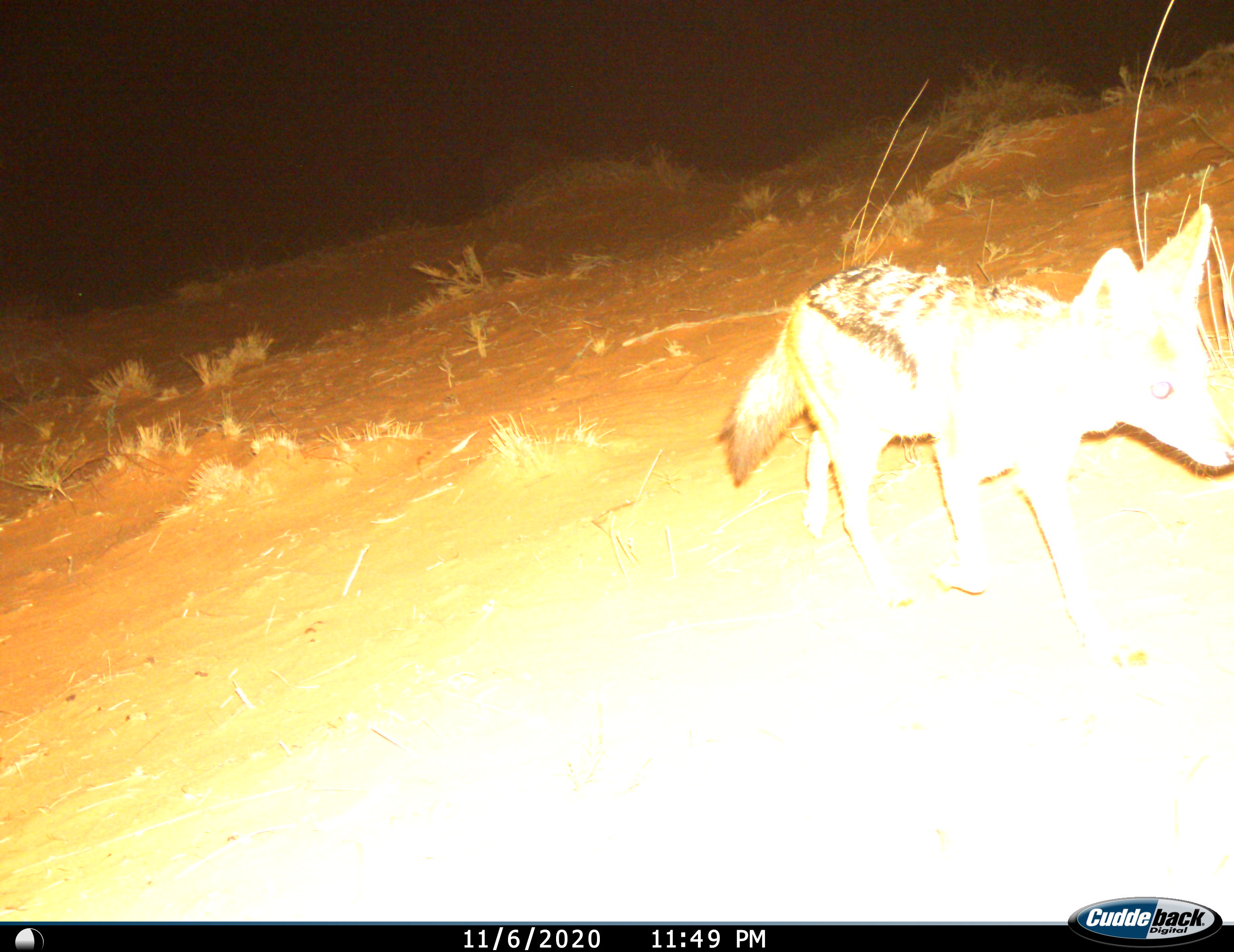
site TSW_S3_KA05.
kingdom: Animalia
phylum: Chordata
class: Mammalia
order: Carnivora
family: Canidae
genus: Lupulella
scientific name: Lupulella mesomelas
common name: black-backed jackal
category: jackalblackbacked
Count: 1.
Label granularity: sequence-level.